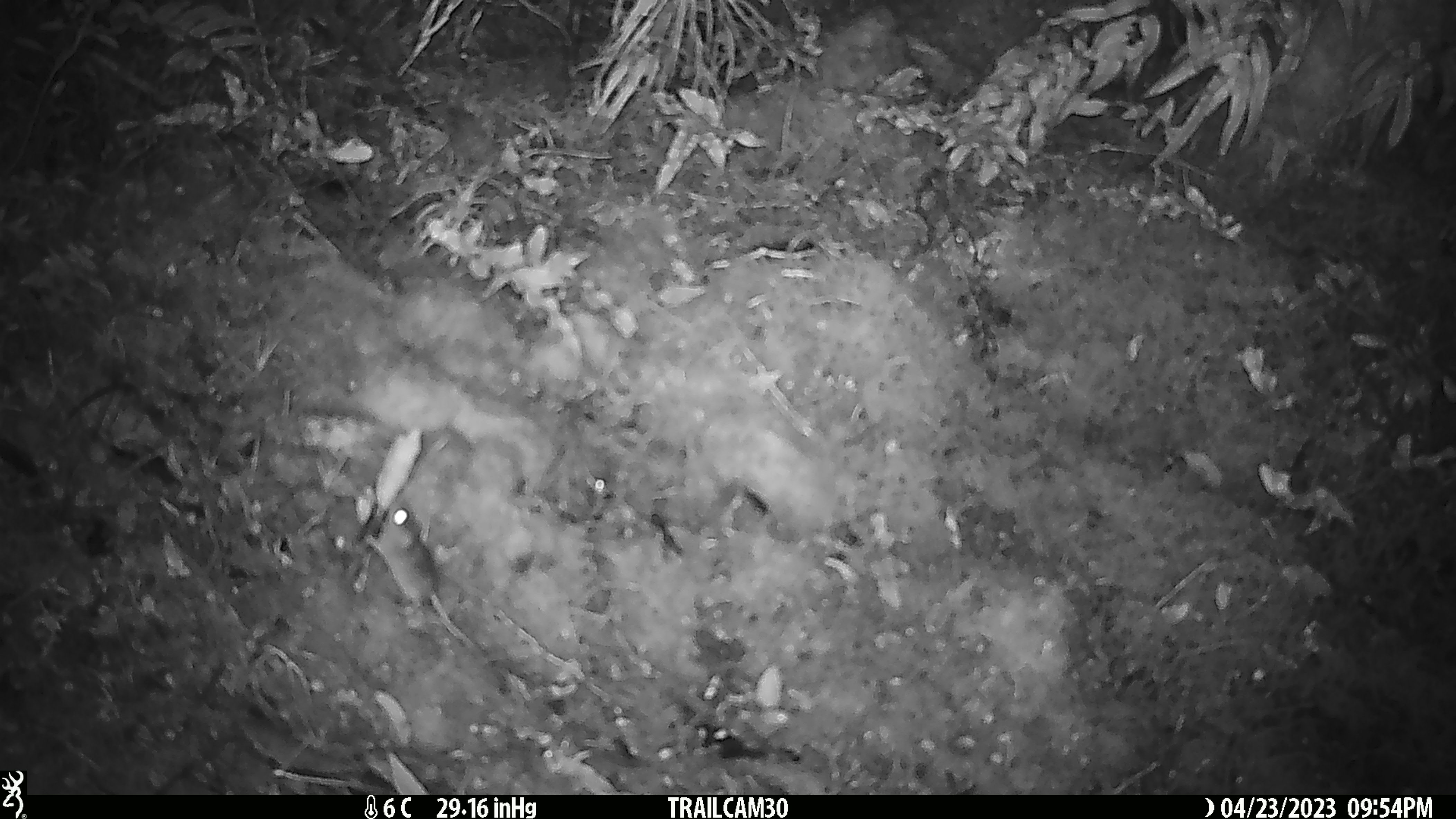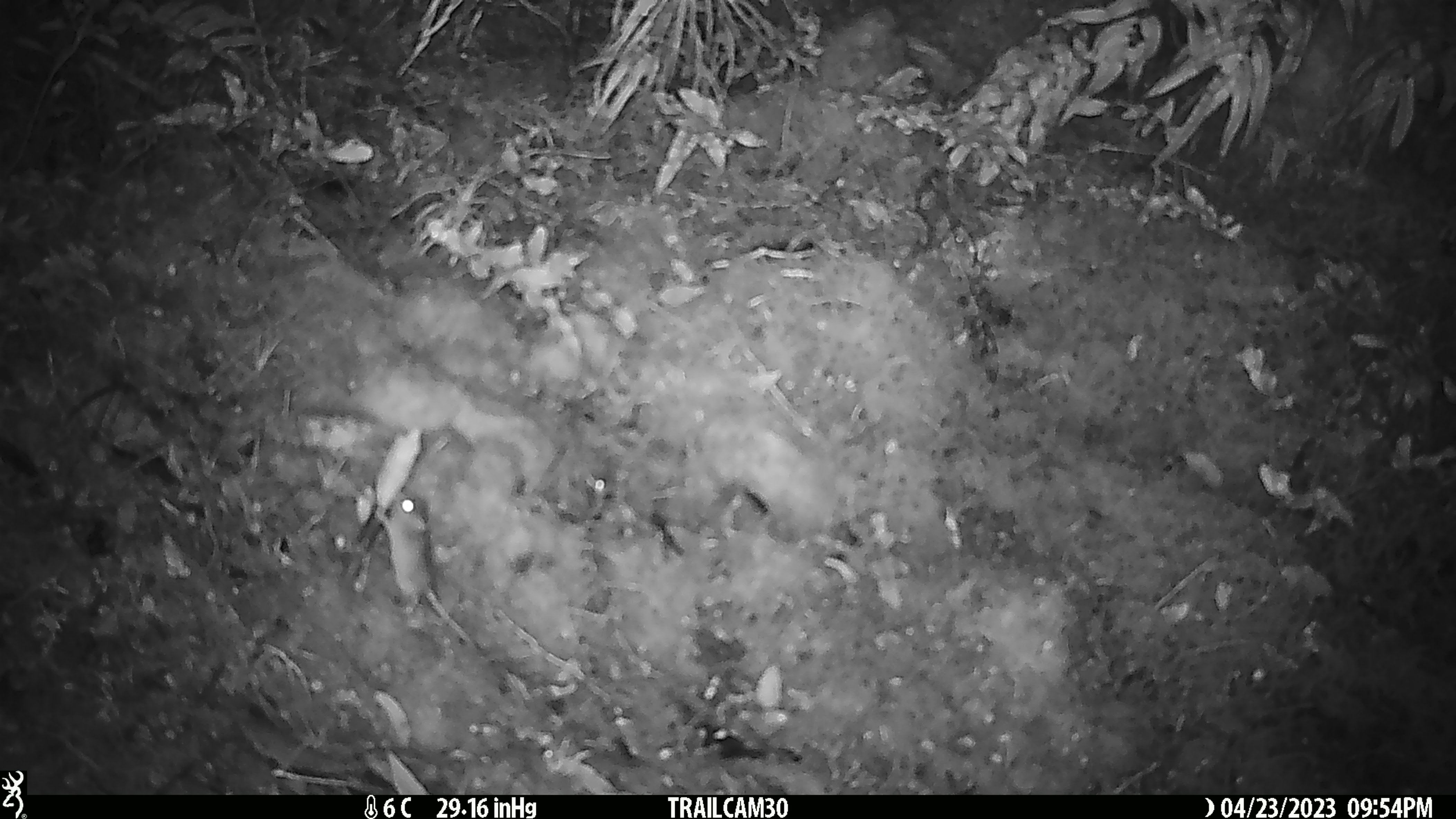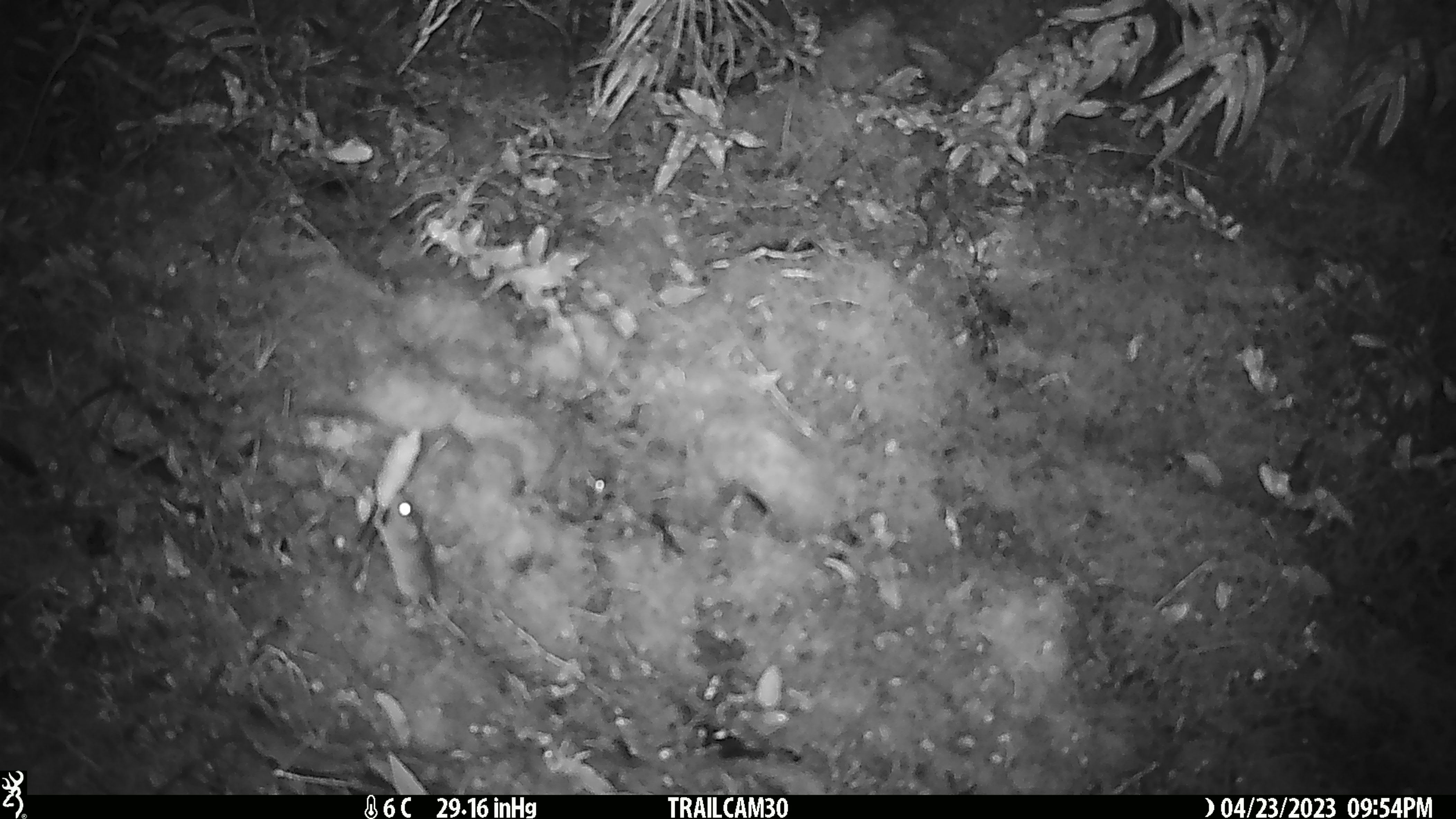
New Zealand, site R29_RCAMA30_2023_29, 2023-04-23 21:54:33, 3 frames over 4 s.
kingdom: Animalia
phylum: Chordata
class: Mammalia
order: Rodentia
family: Muridae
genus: Mus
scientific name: Mus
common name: mouse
Mouse (Mus).